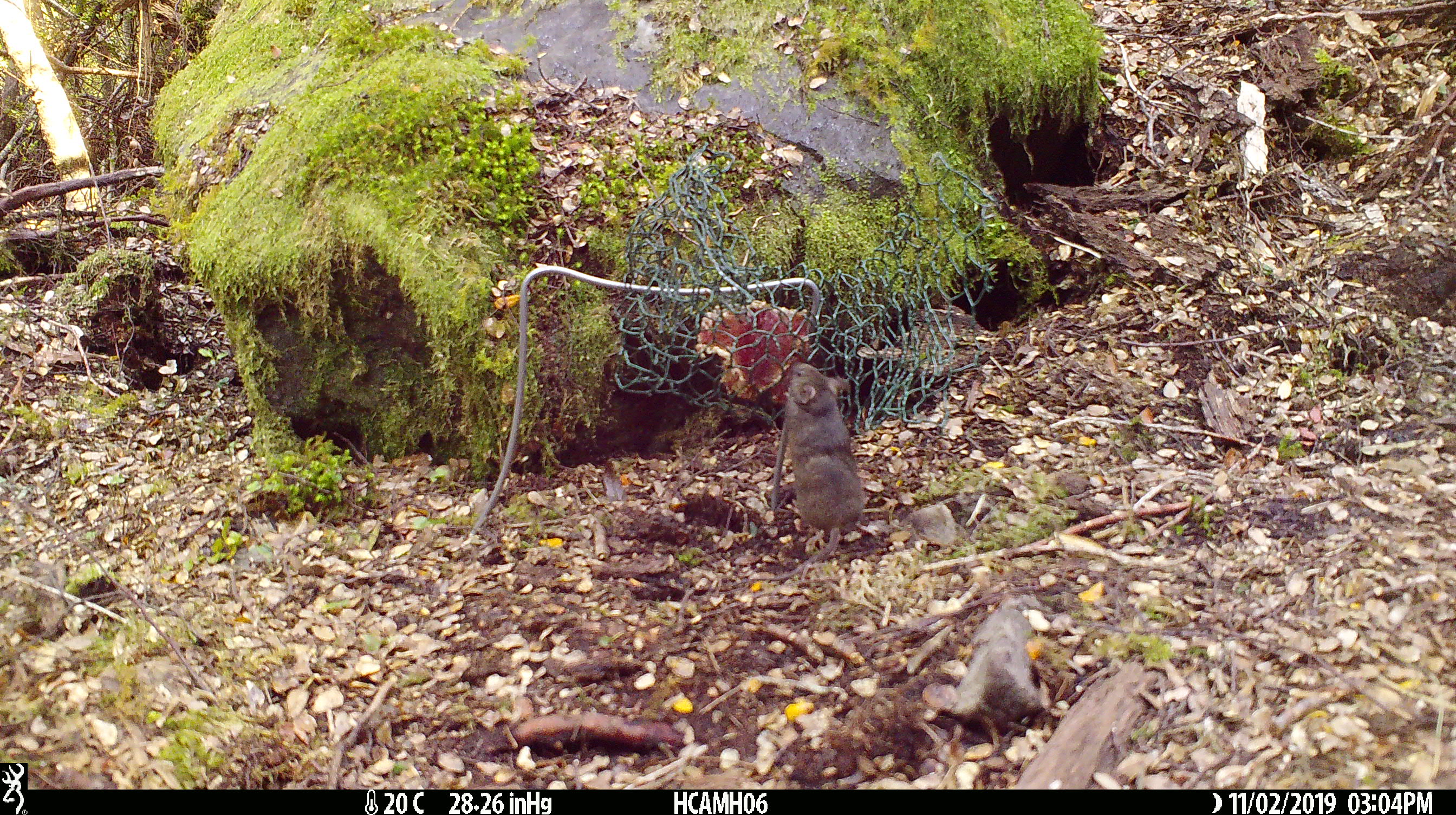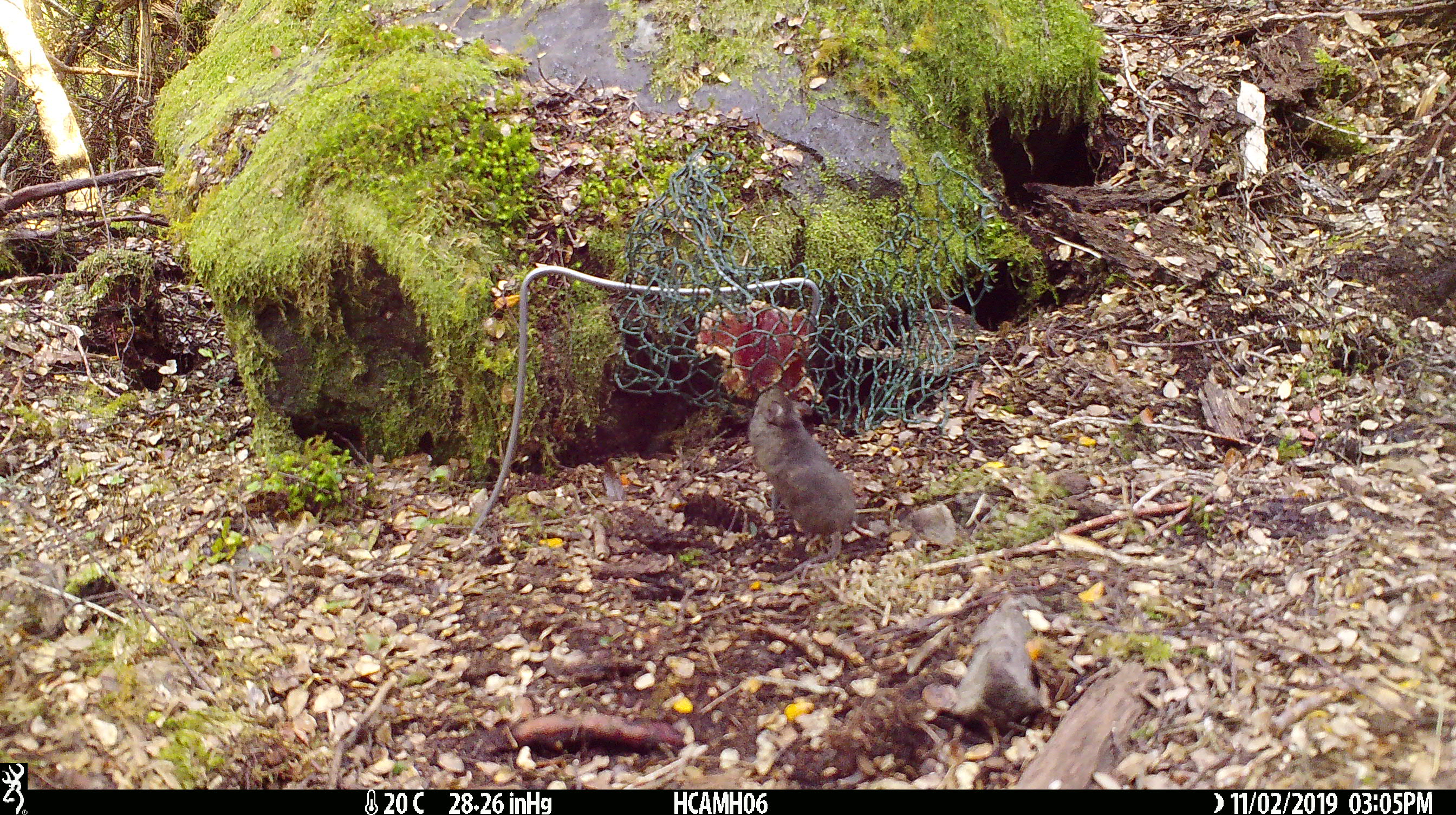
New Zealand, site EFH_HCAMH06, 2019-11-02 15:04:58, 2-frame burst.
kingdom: Animalia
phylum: Chordata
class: Mammalia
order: Rodentia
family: Muridae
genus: Mus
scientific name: Mus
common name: mouse